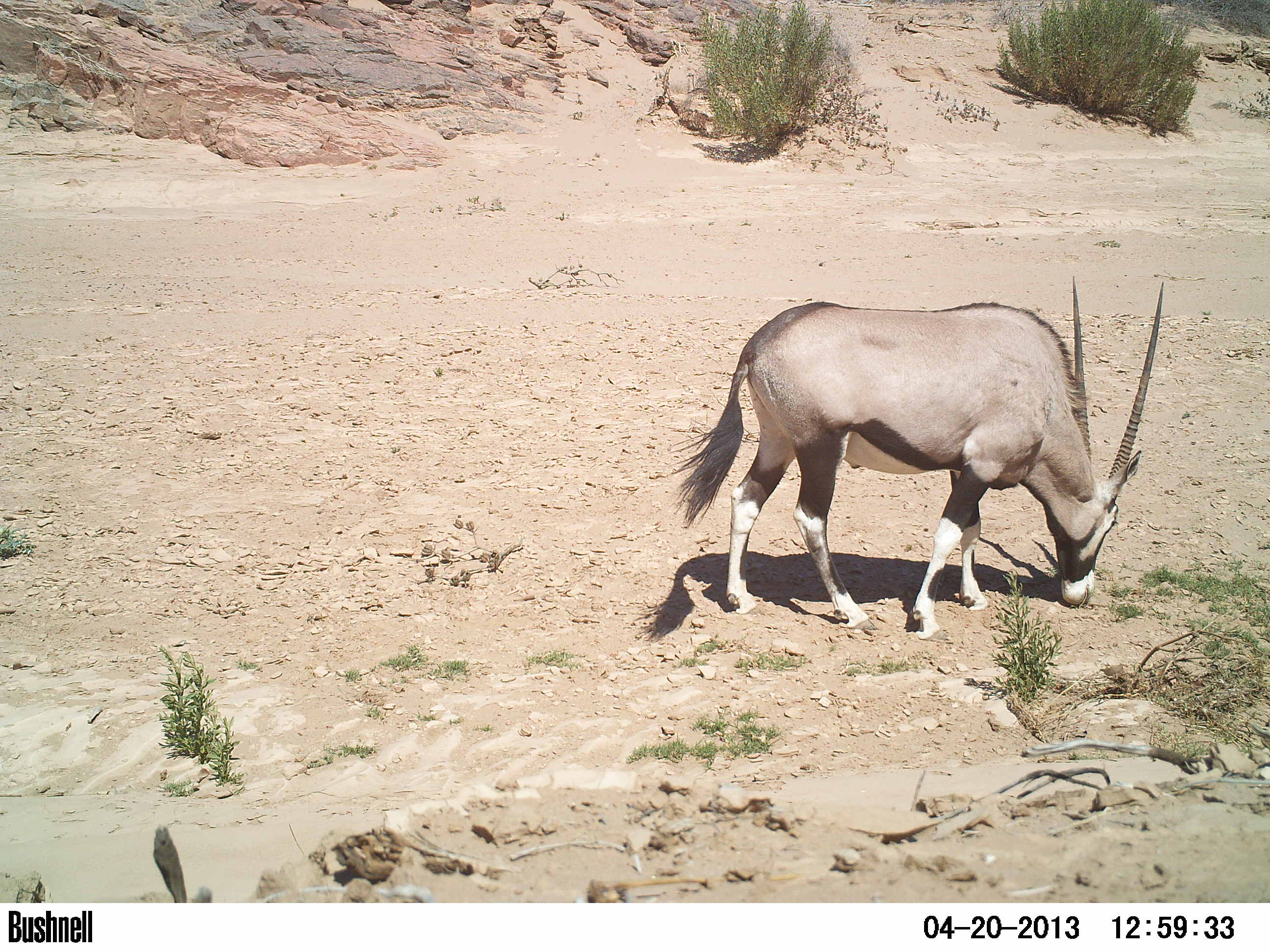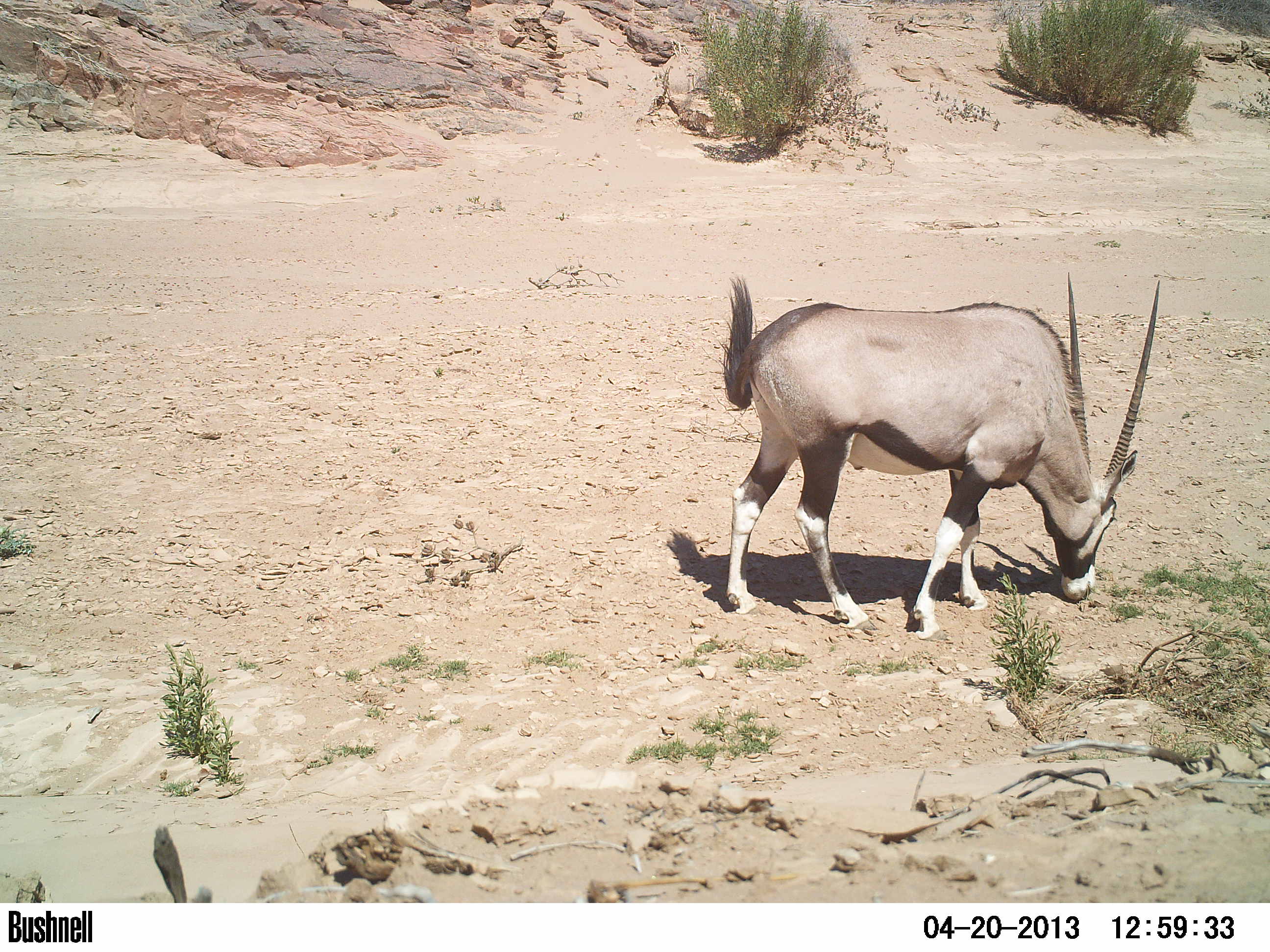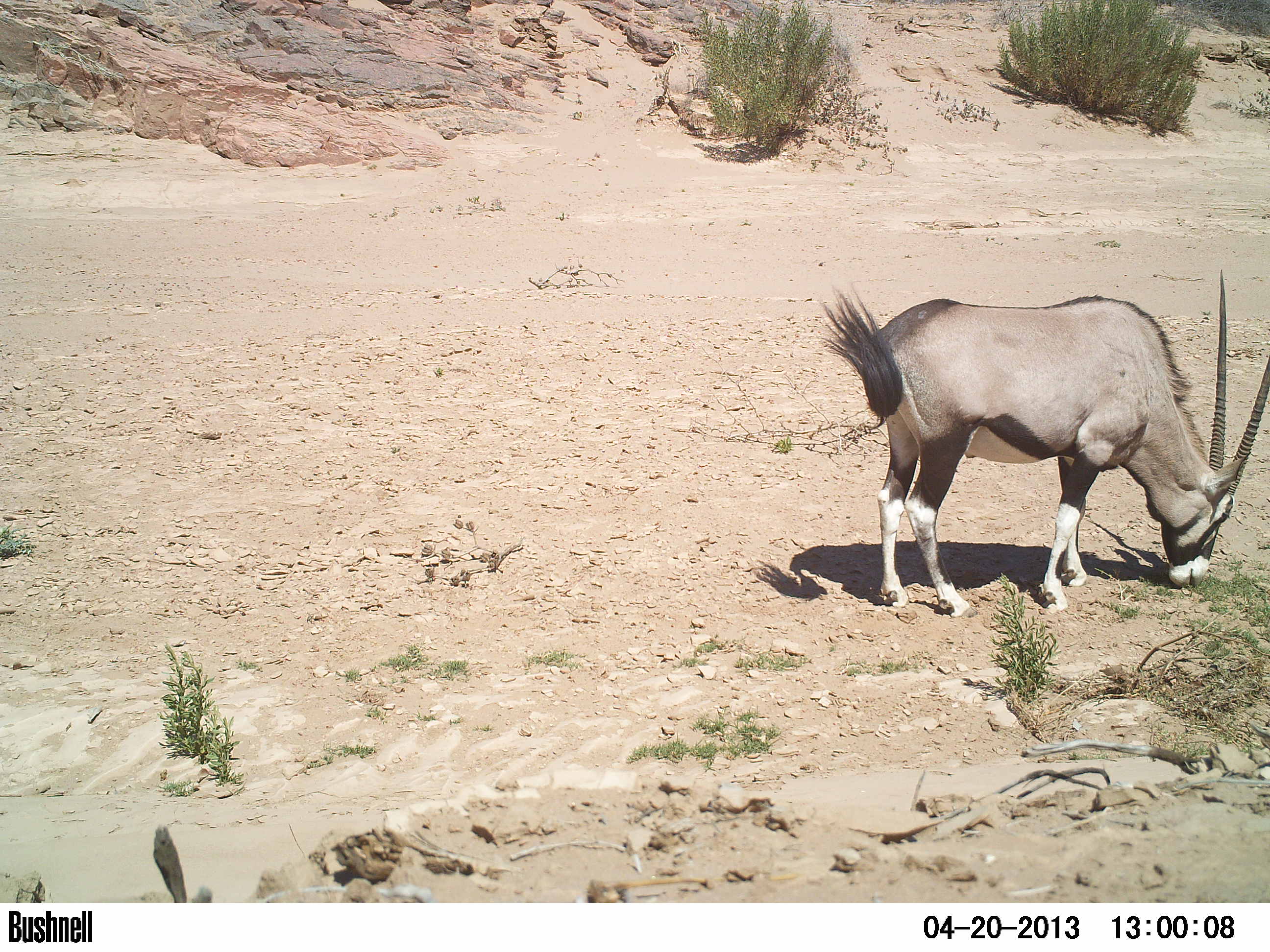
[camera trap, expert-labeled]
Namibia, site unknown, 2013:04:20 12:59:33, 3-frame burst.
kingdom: Animalia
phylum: Chordata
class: Mammalia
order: Artiodactyla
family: Bovidae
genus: Oryx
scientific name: Oryx gazella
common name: gemsbok